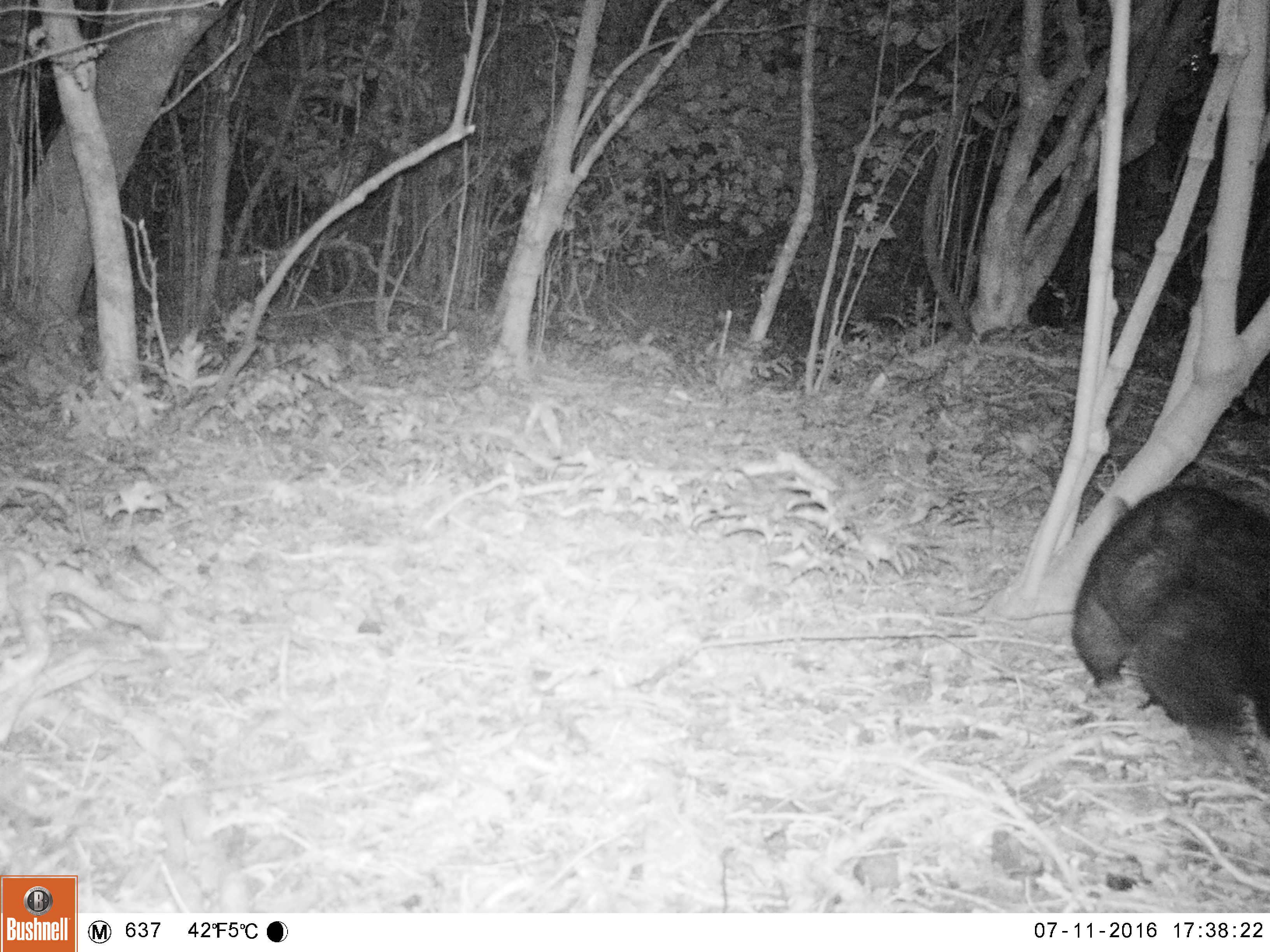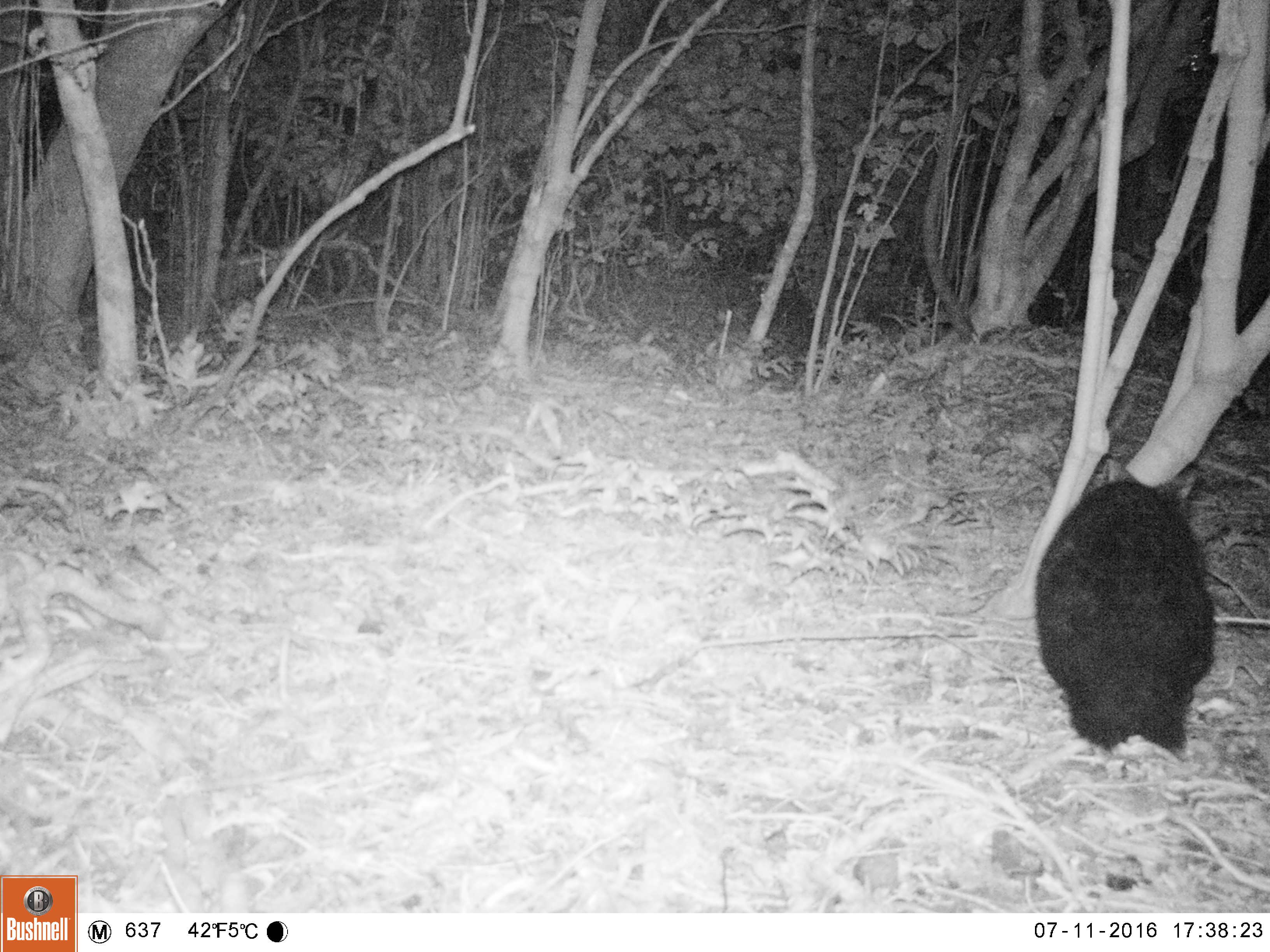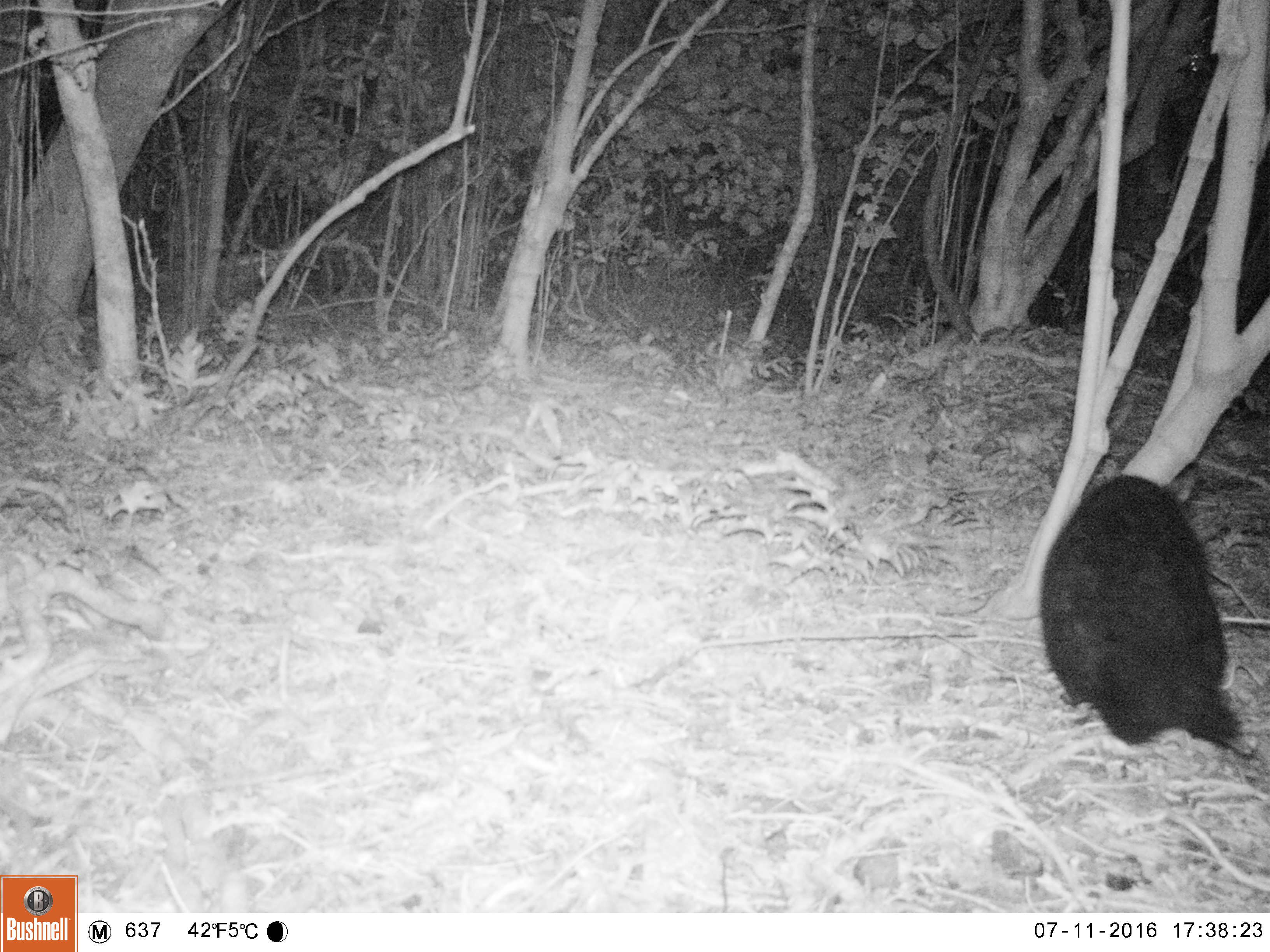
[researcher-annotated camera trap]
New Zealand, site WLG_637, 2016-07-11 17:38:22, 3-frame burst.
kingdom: Animalia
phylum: Chordata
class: Mammalia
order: Diprotodontia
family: Phalangeridae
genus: Trichosurus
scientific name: Trichosurus vulpecula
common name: common brushtail possum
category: possum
Possum (common brushtail possum) (Trichosurus vulpecula).